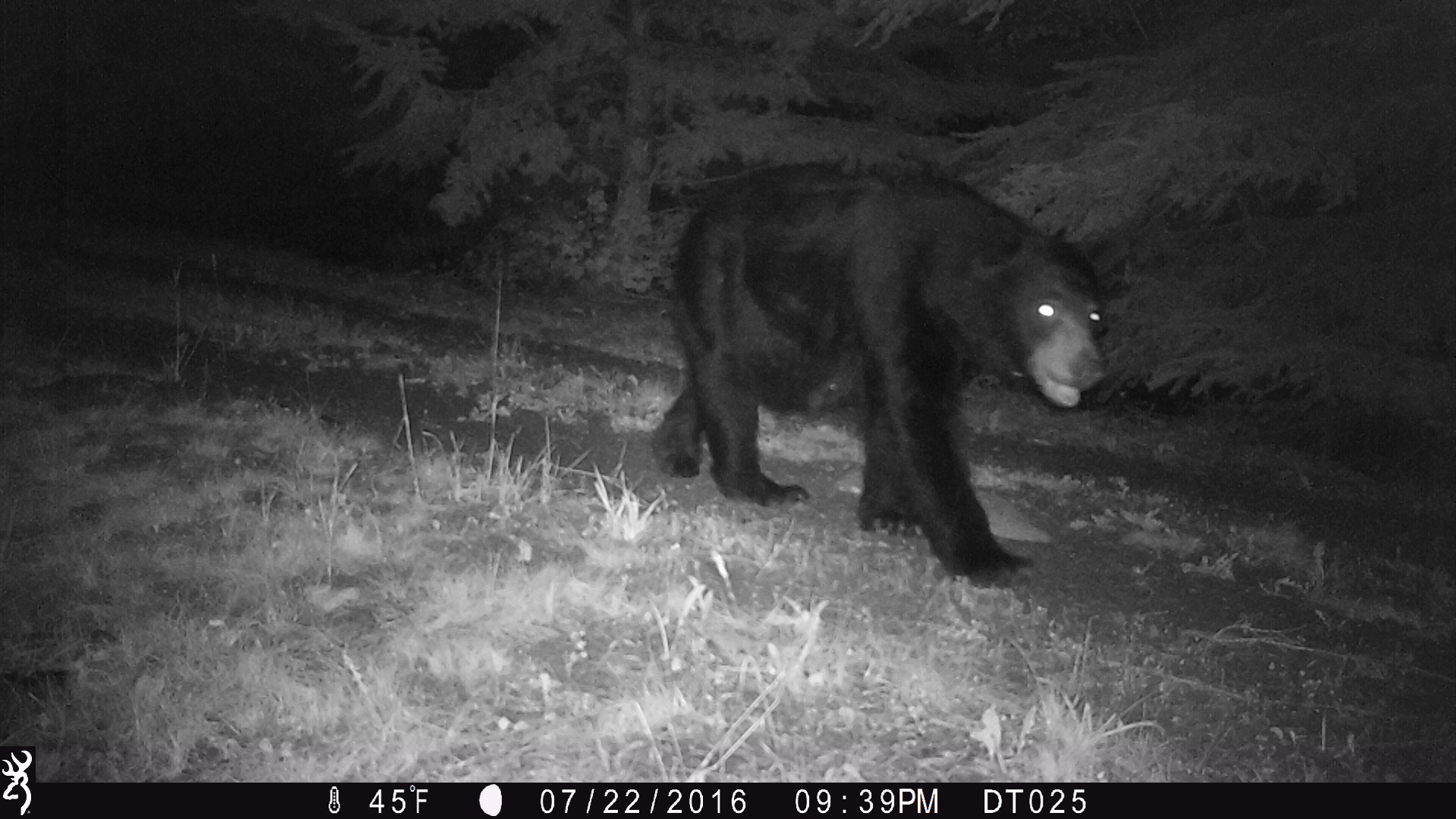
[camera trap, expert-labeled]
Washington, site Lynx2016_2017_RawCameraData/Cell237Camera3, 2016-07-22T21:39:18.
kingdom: Animalia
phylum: Chordata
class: Mammalia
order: Carnivora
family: Ursidae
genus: Ursus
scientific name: Ursus americanus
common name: american black bear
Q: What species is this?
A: Ursus americanus (american black bear).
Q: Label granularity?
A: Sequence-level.